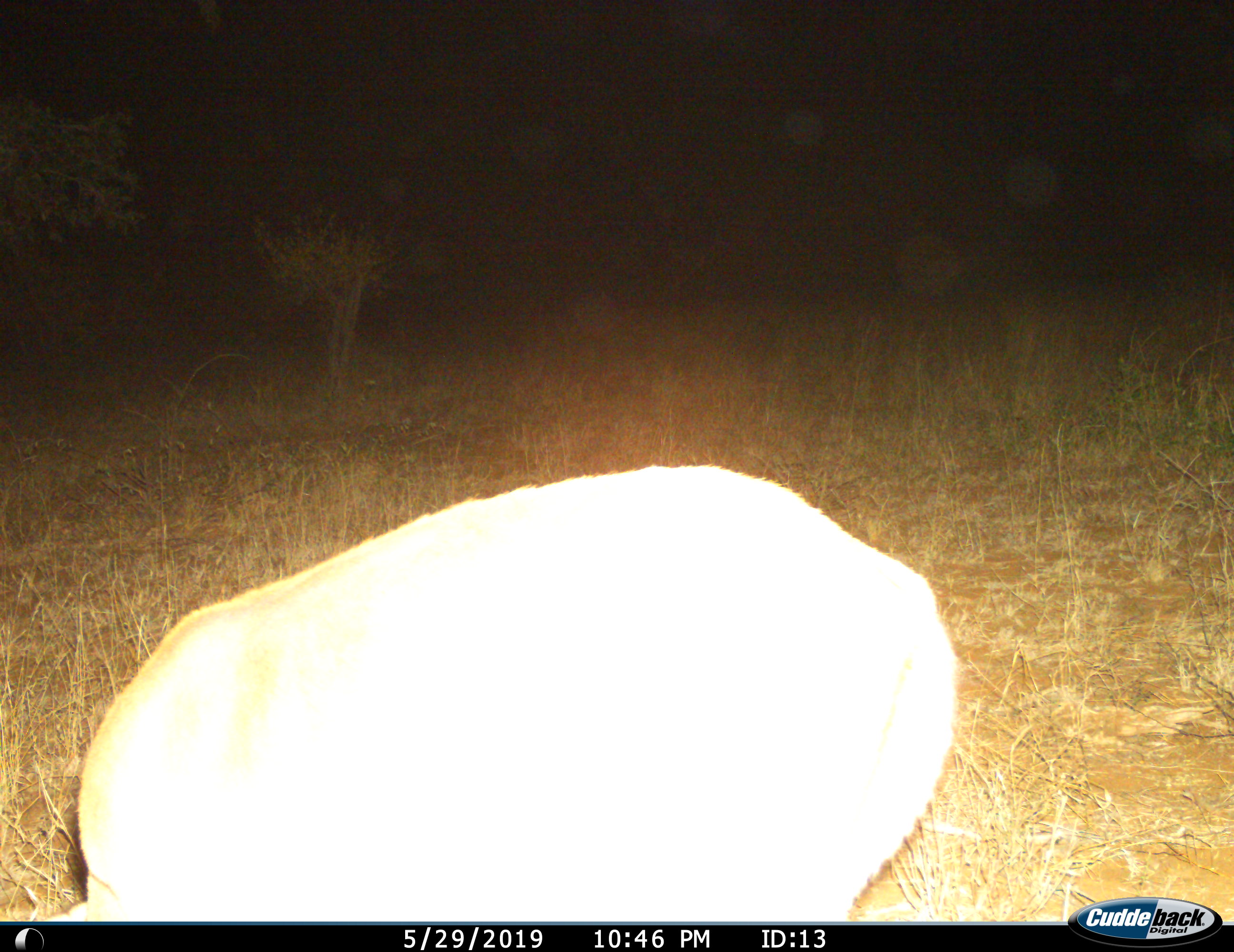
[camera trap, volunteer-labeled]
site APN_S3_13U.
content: unidentified animal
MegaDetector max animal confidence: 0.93